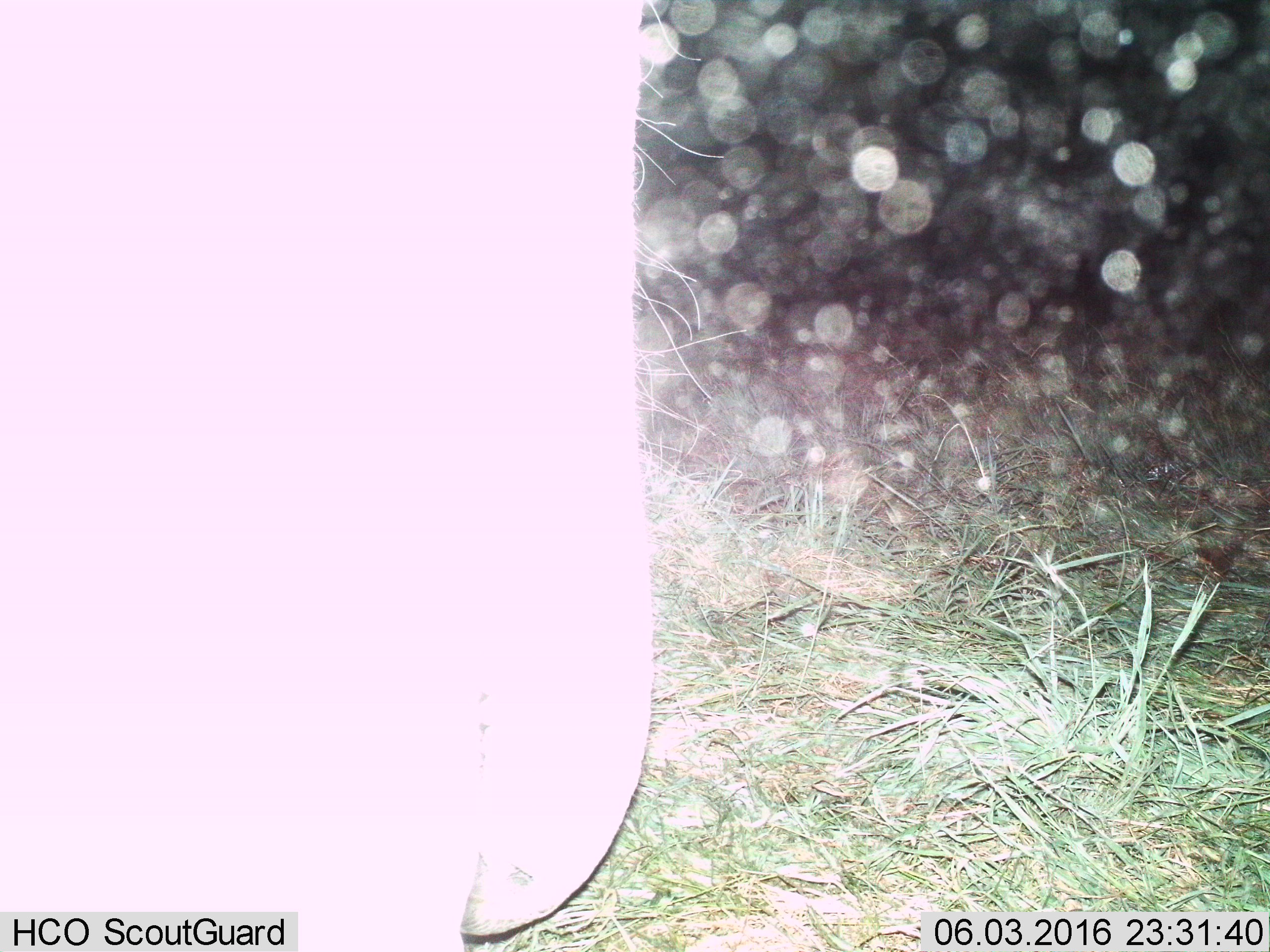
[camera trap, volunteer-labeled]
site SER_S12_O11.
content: unidentified animal